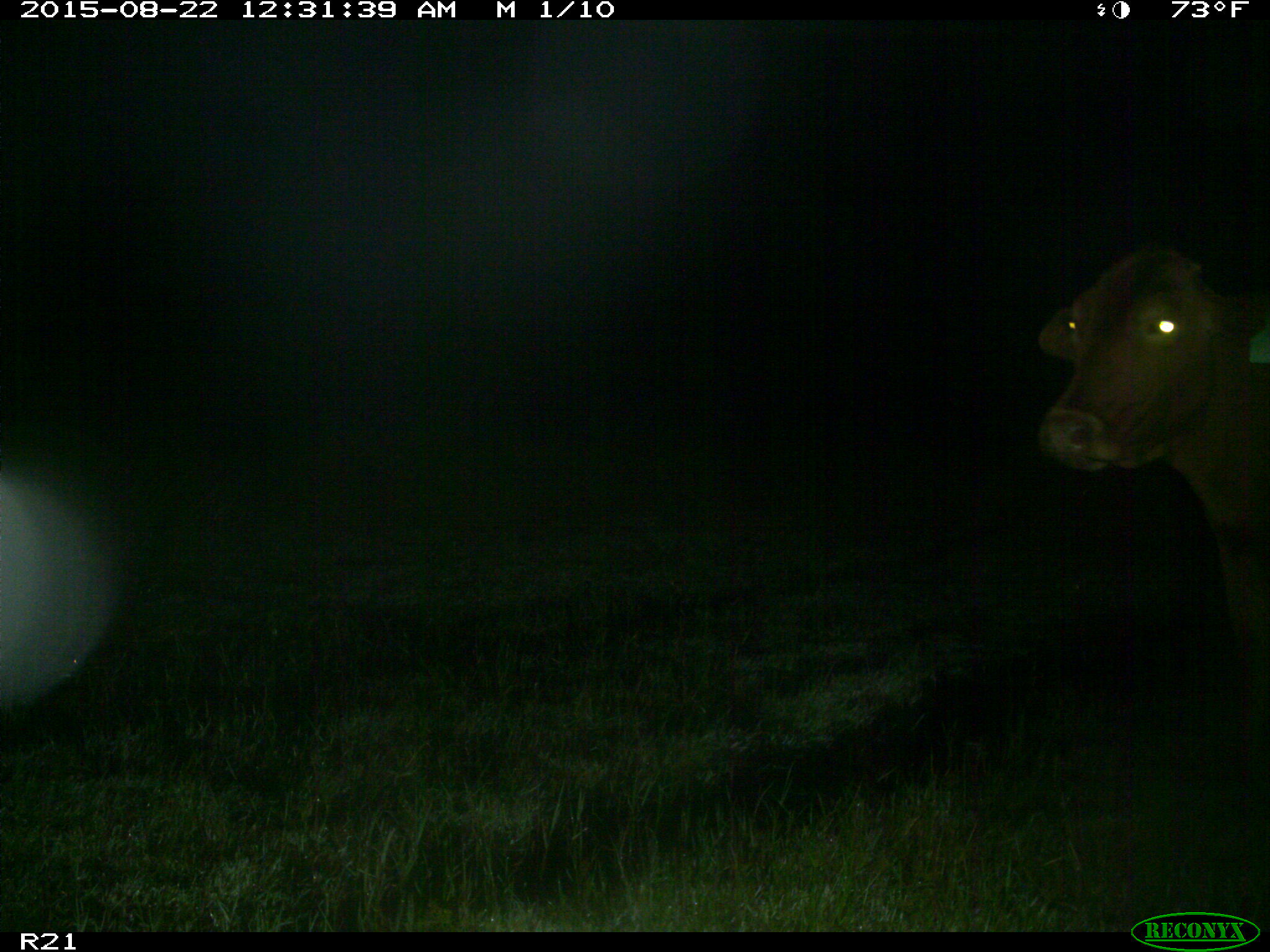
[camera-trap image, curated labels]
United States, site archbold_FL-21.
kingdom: Animalia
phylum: Chordata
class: Mammalia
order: Artiodactyla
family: Bovidae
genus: Bos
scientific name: Bos taurus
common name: domestic cow